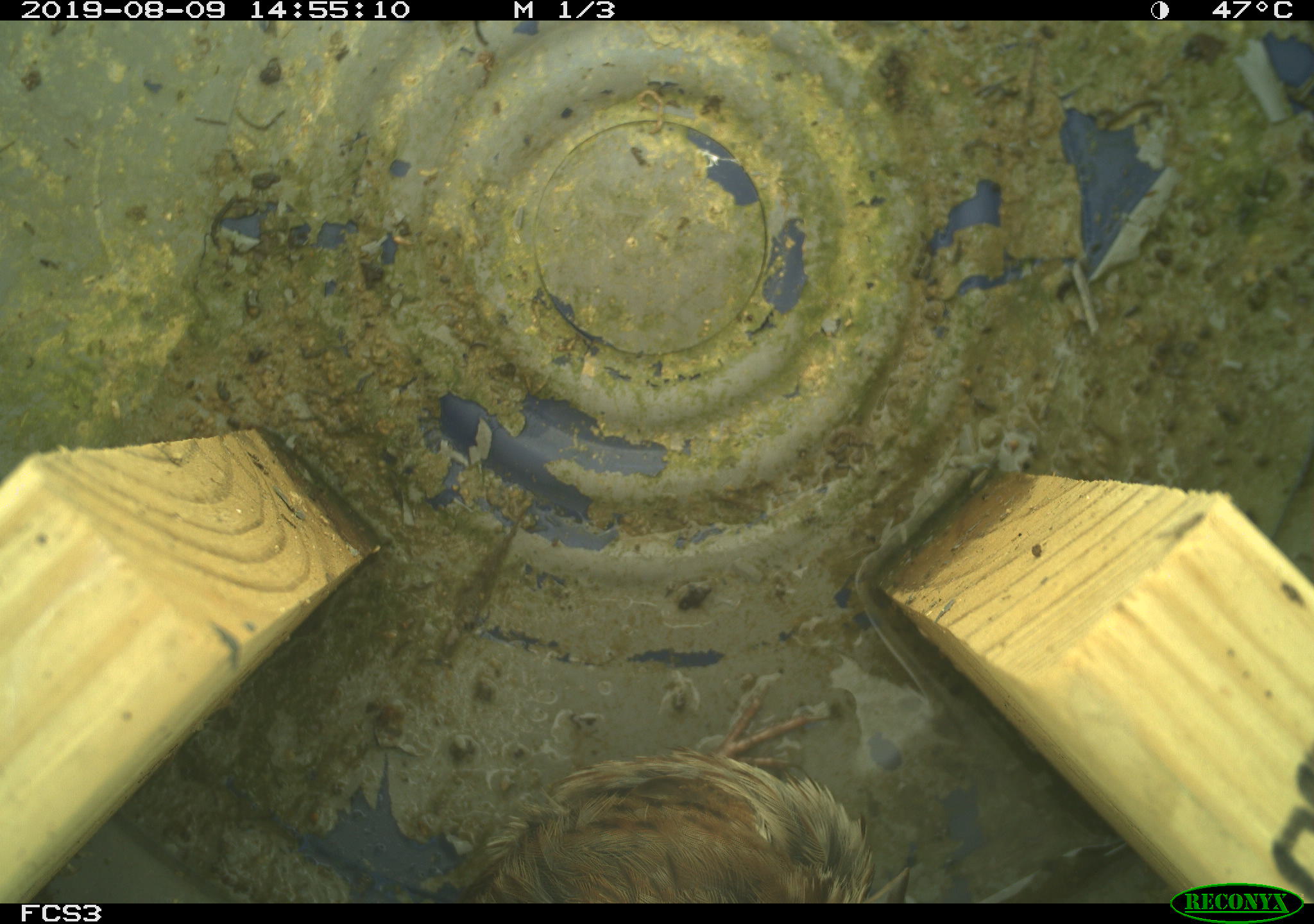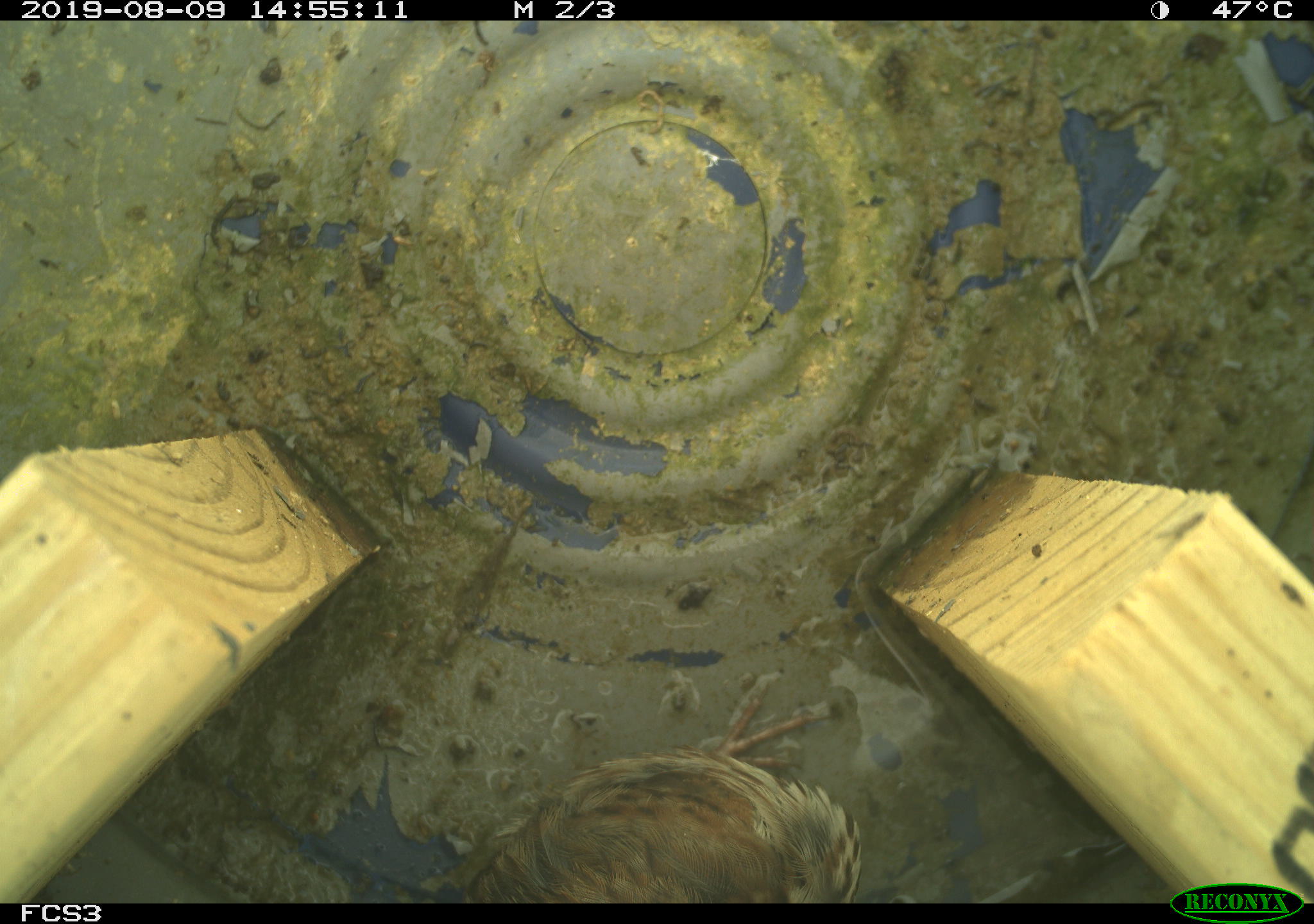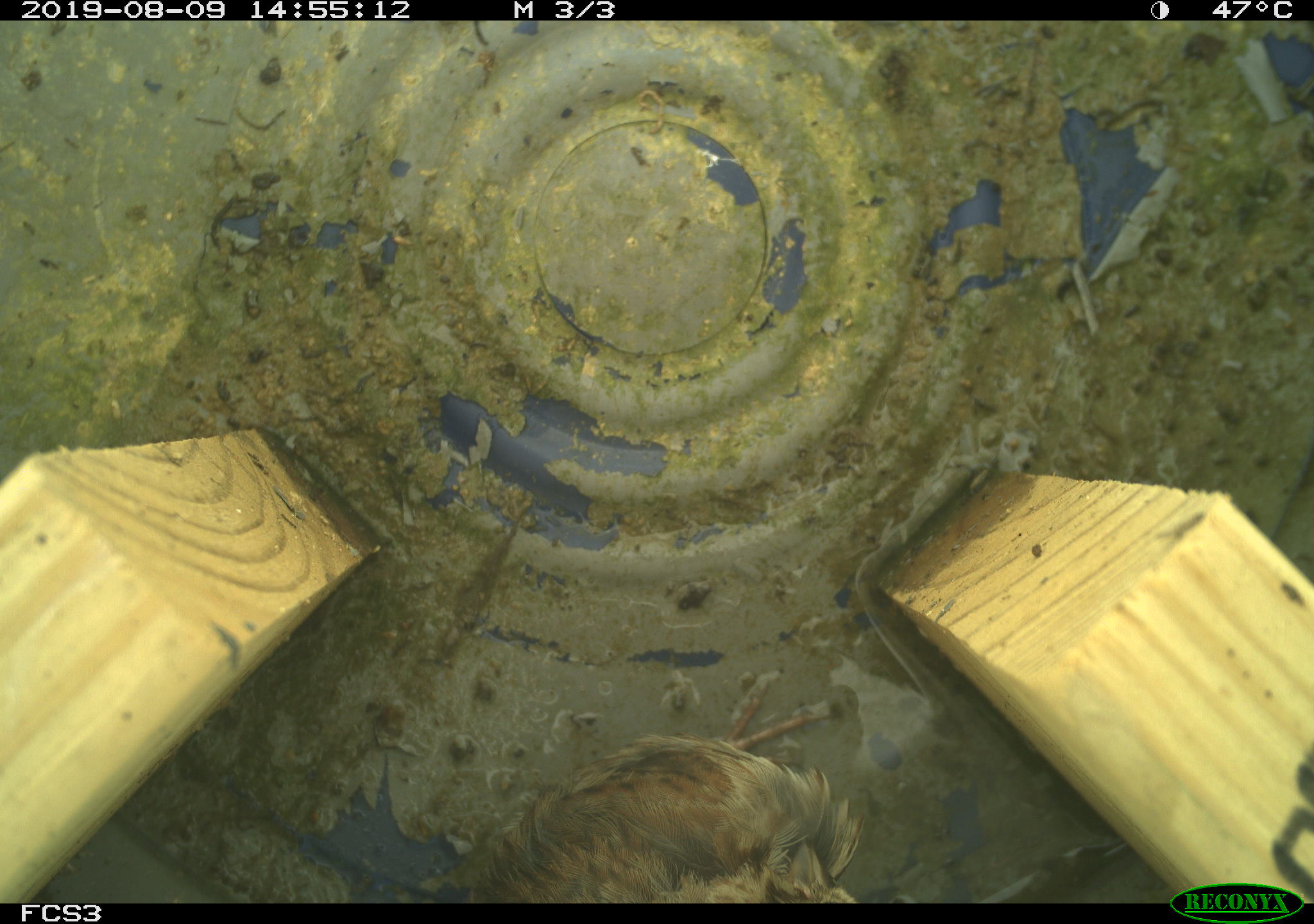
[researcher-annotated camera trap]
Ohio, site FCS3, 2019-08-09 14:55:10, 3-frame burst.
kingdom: Animalia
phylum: Chordata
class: Aves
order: Passeriformes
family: Passerellidae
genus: Melospiza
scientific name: Melospiza melodia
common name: song sparrow